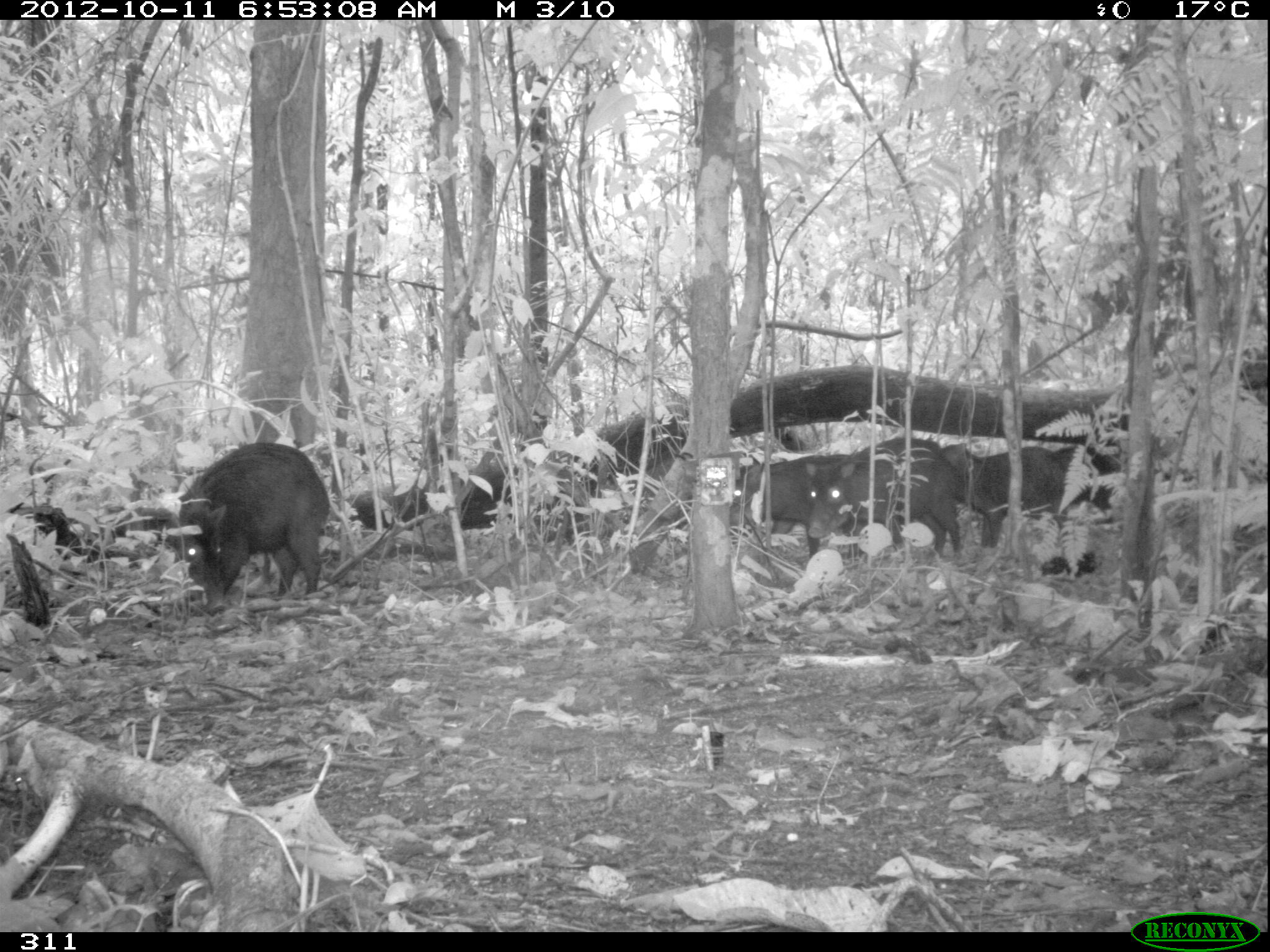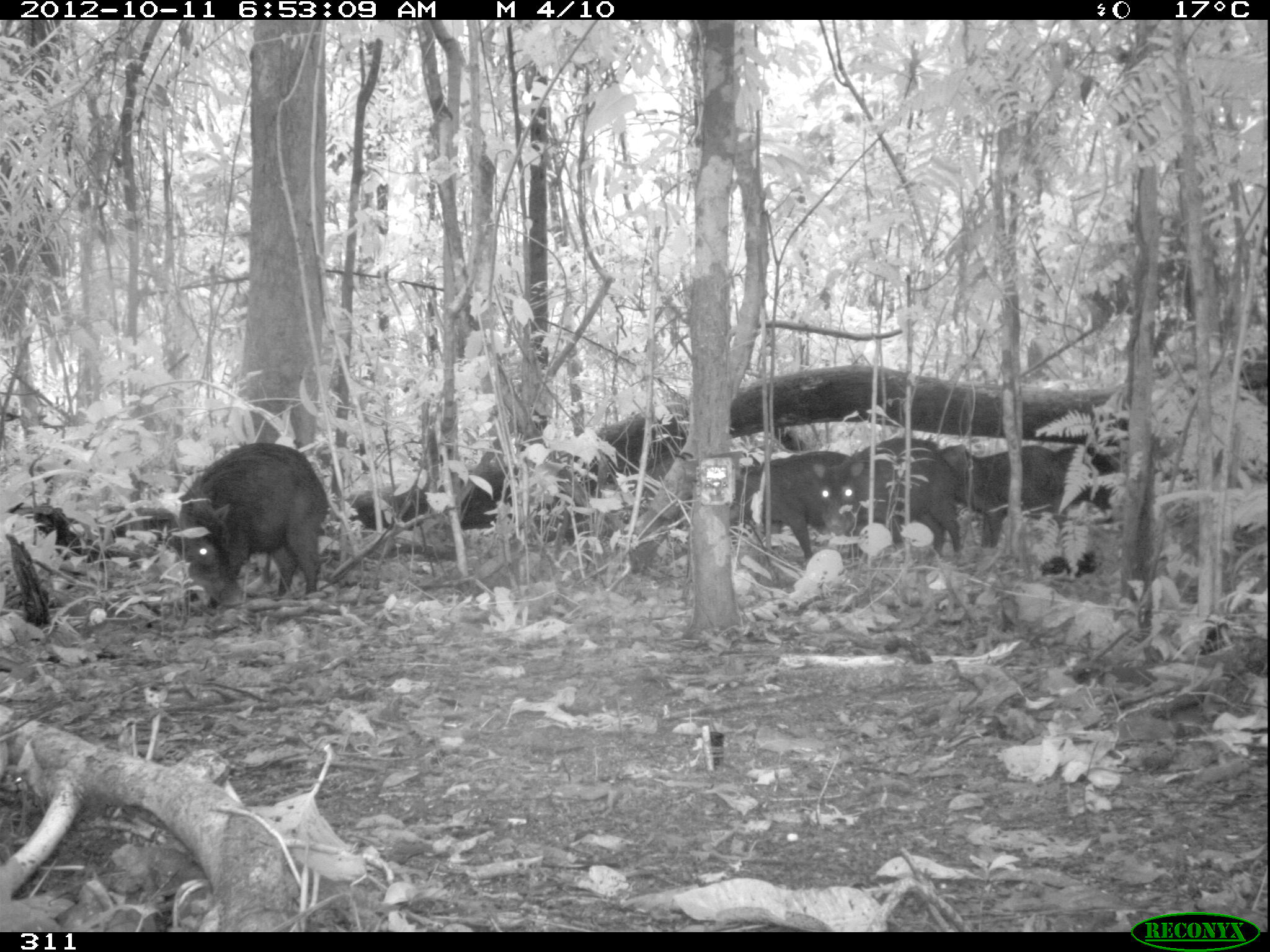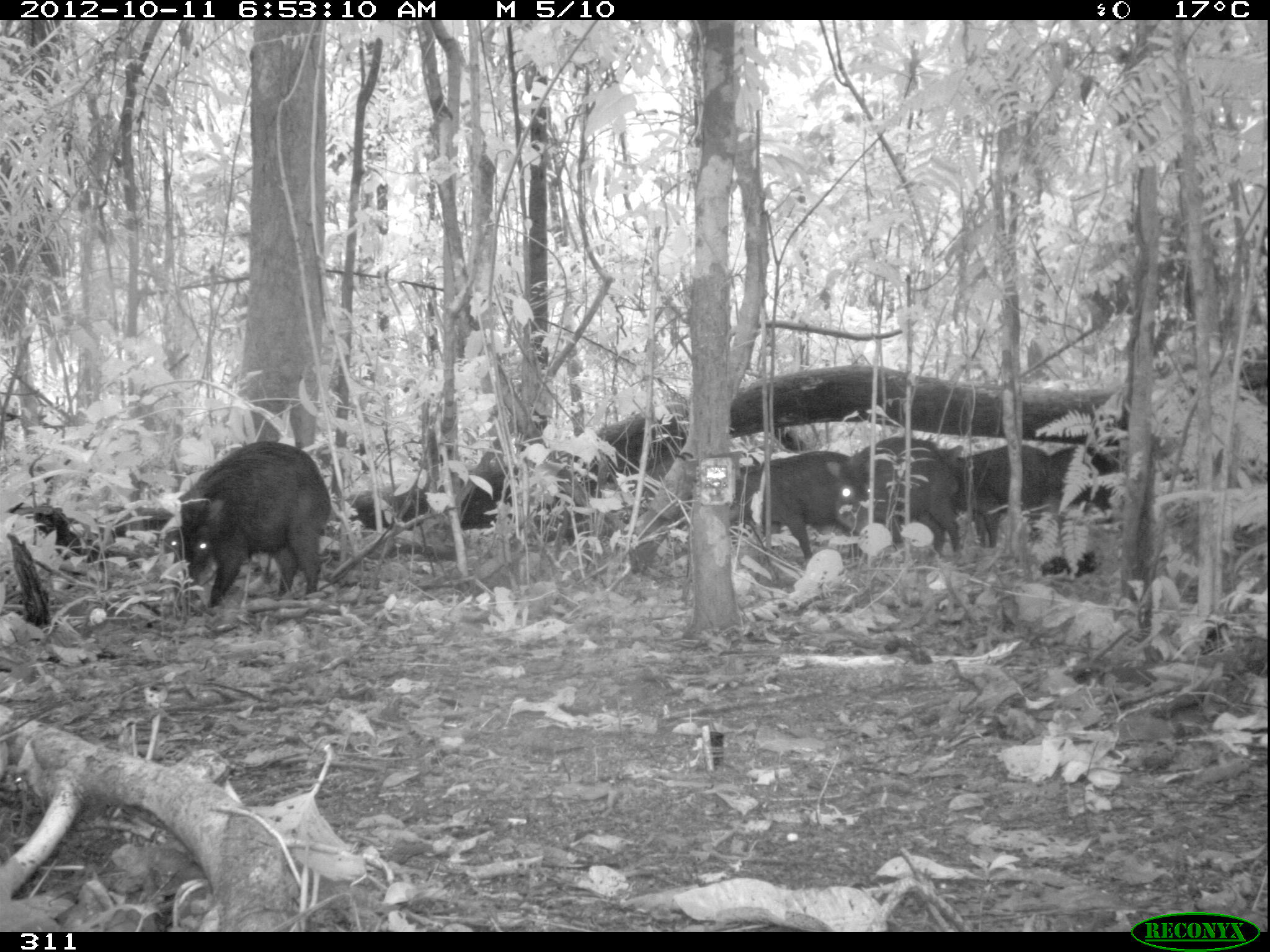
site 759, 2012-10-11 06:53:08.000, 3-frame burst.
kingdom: Animalia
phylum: Chordata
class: Mammalia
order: Artiodactyla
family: Tayassuidae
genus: Tayassu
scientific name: Tayassu pecari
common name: white-lipped peccary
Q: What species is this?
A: Tayassu pecari (white-lipped peccary).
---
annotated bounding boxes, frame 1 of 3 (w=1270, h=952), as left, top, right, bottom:
tayassu pecari: 176, 441, 330, 614; 807, 436, 964, 558; 941, 443, 1066, 549; 727, 452, 853, 557